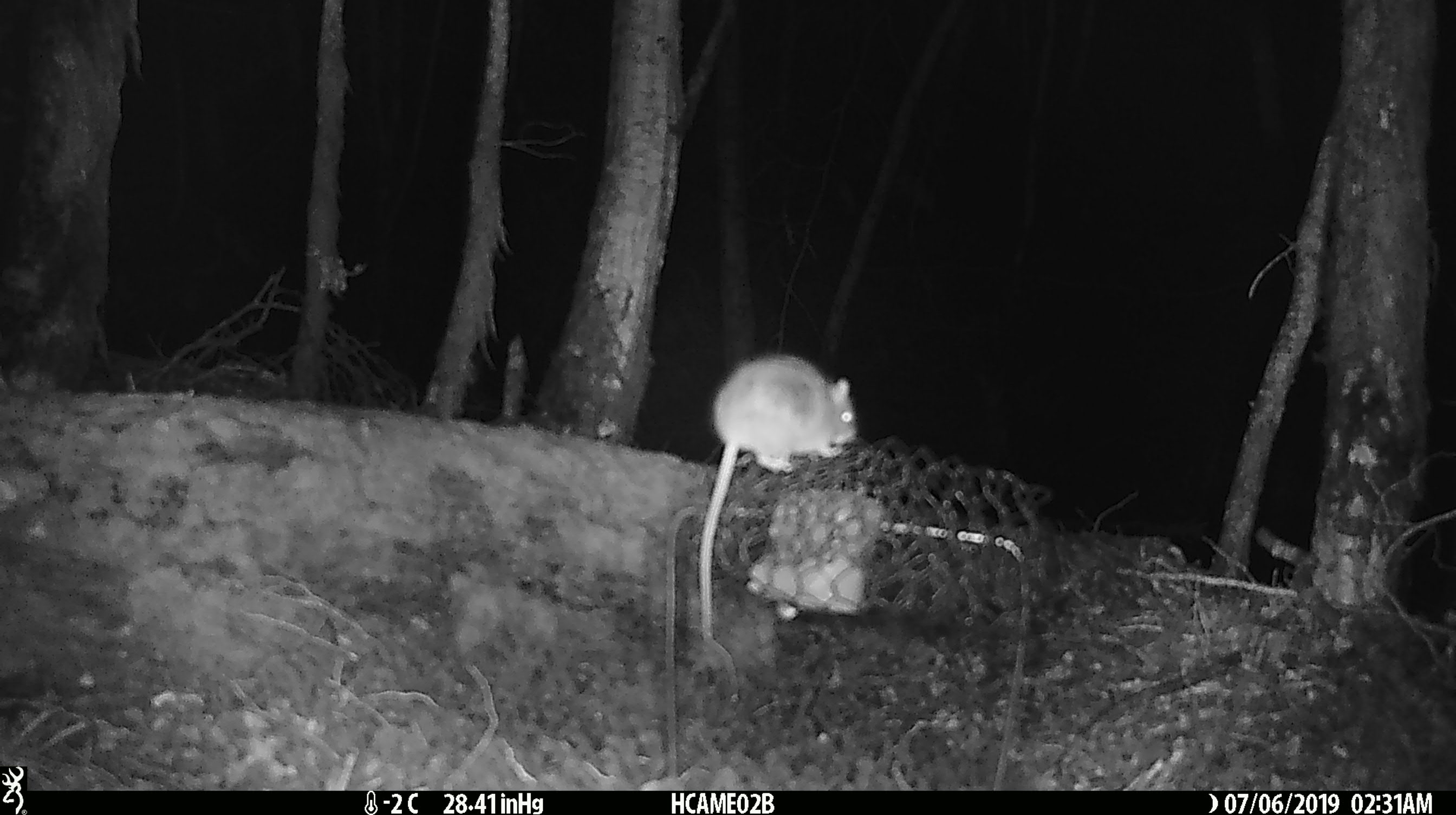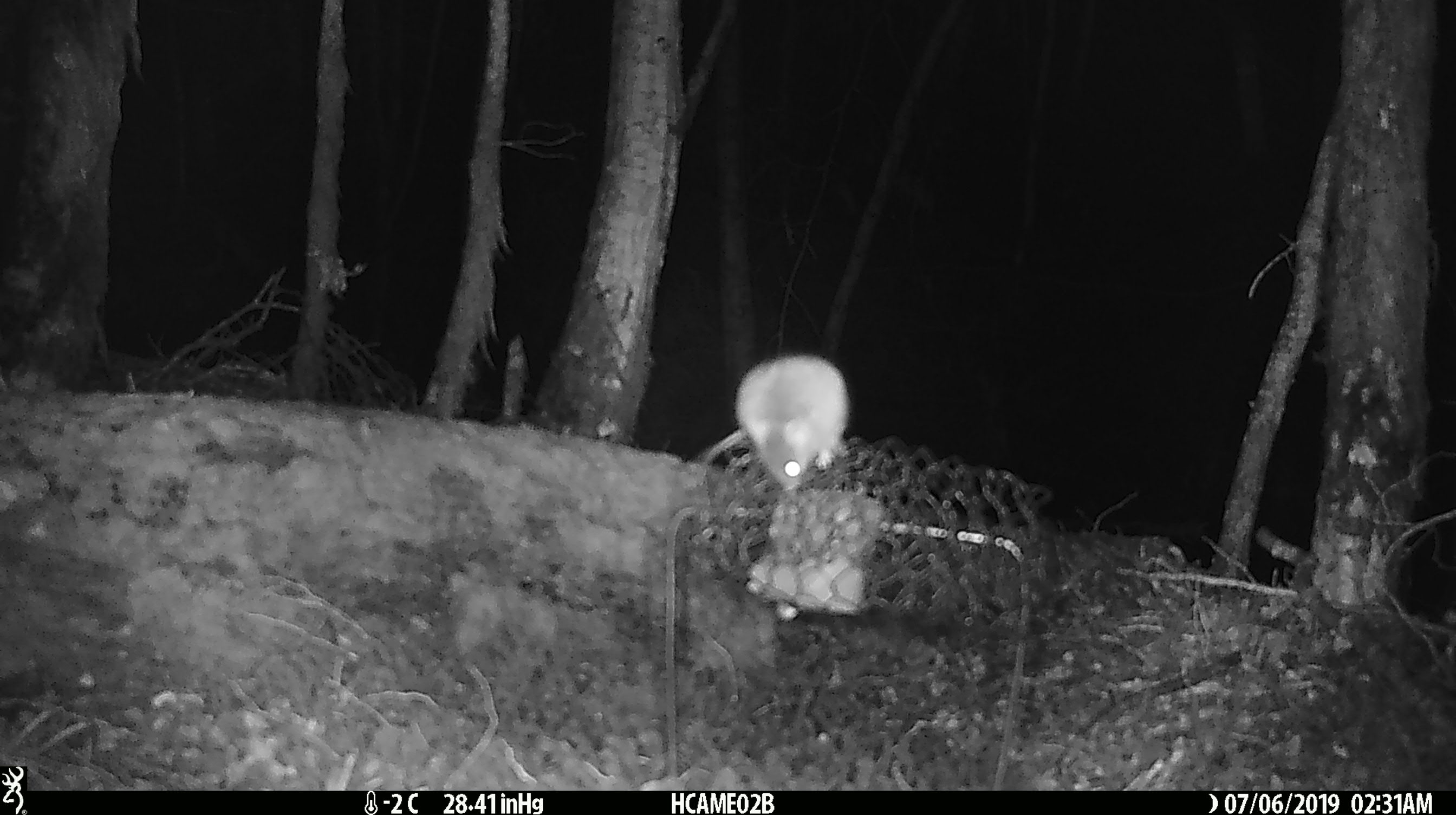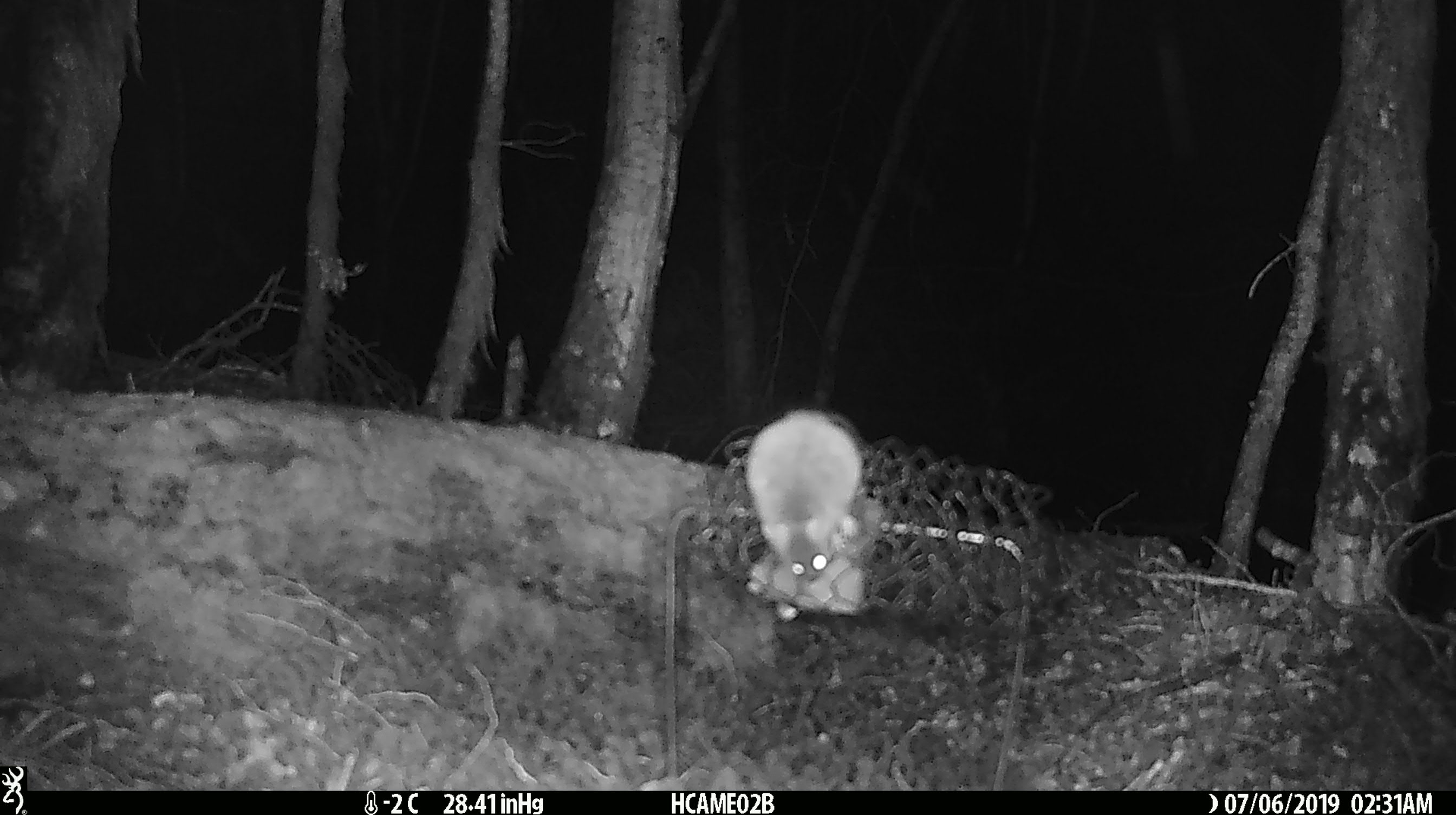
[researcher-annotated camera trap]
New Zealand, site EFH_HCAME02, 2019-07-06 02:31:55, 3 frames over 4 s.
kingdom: Animalia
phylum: Chordata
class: Mammalia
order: Rodentia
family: Muridae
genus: Mus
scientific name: Mus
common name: mouse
Mouse (Mus).